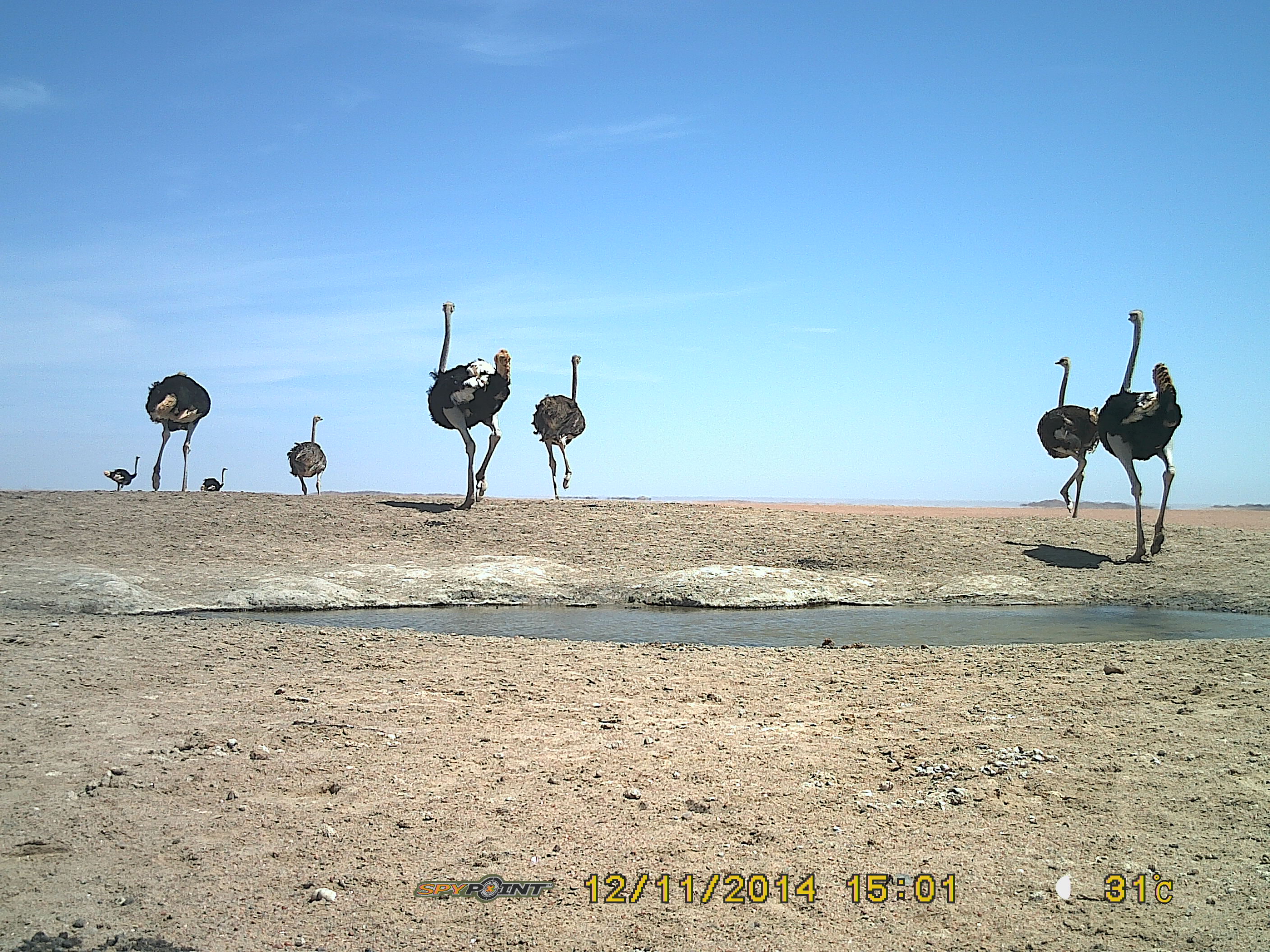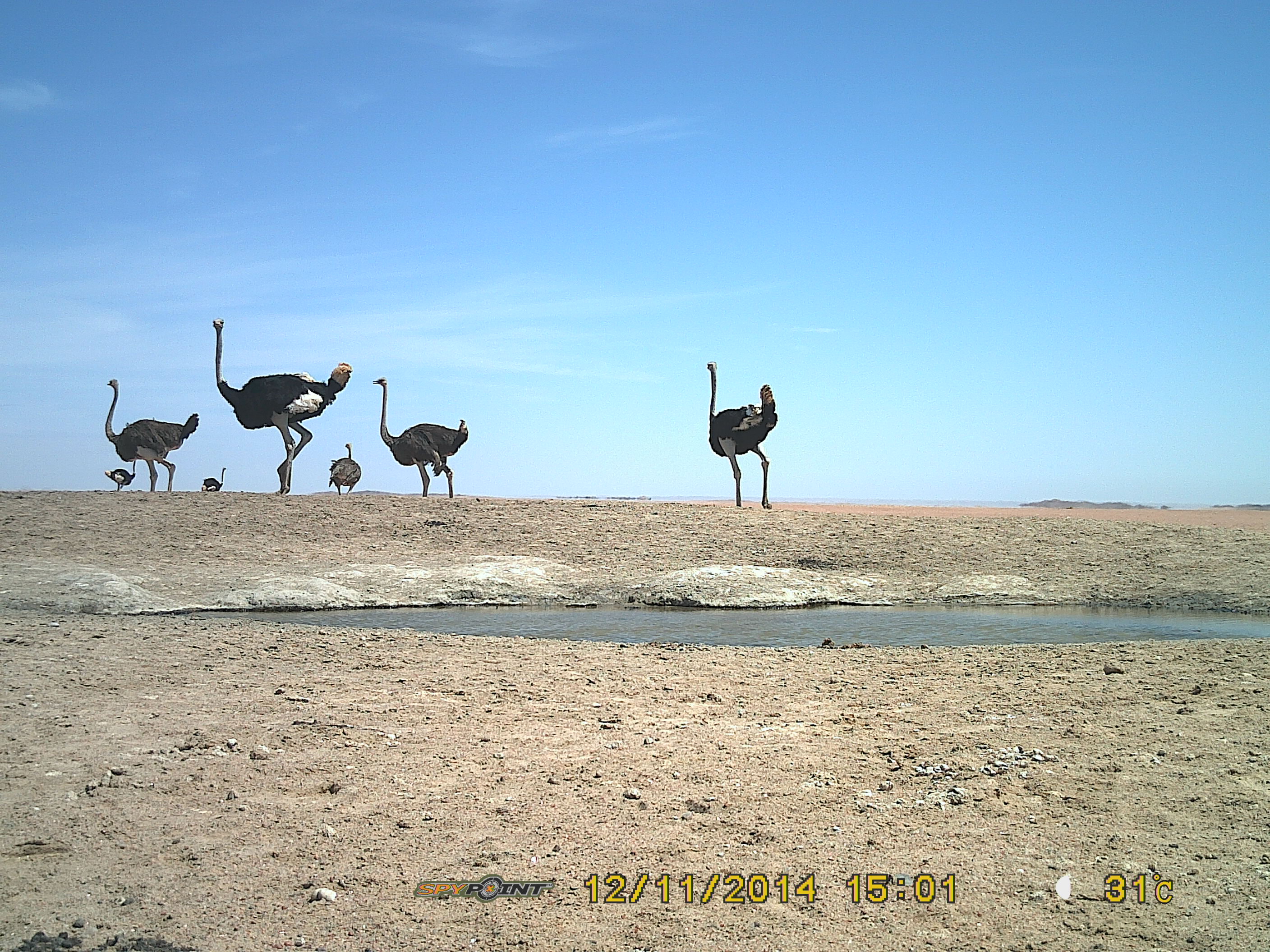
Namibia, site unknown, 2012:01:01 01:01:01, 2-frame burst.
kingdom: Animalia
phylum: Chordata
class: Aves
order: Struthioniformes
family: Struthionidae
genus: Struthio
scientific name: Struthio camelus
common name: common ostrich